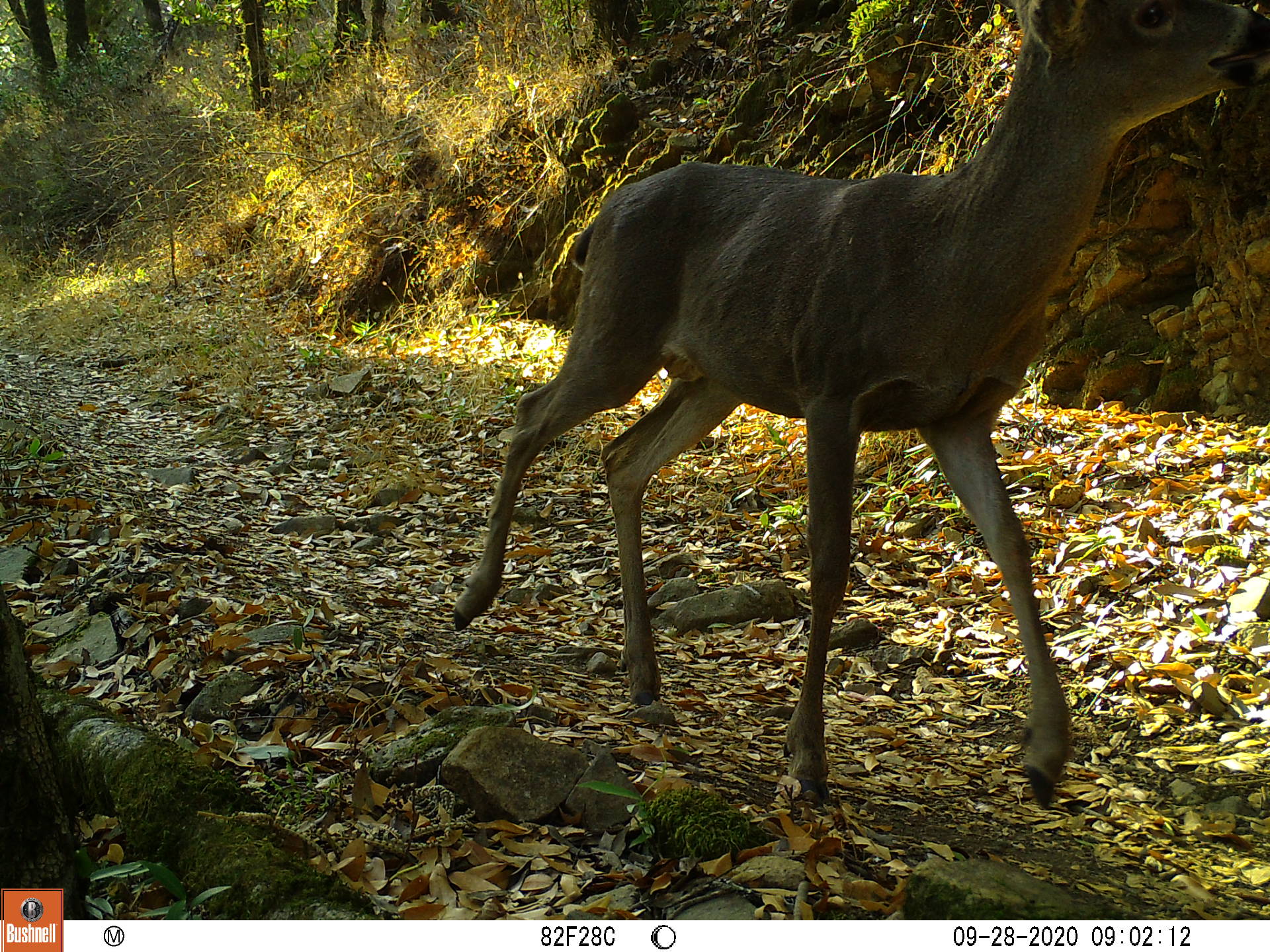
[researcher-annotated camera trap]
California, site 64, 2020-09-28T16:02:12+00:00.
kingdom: Animalia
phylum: Chordata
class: Mammalia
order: Artiodactyla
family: Cervidae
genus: Odocoileus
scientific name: Odocoileus hemionus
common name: mule deer